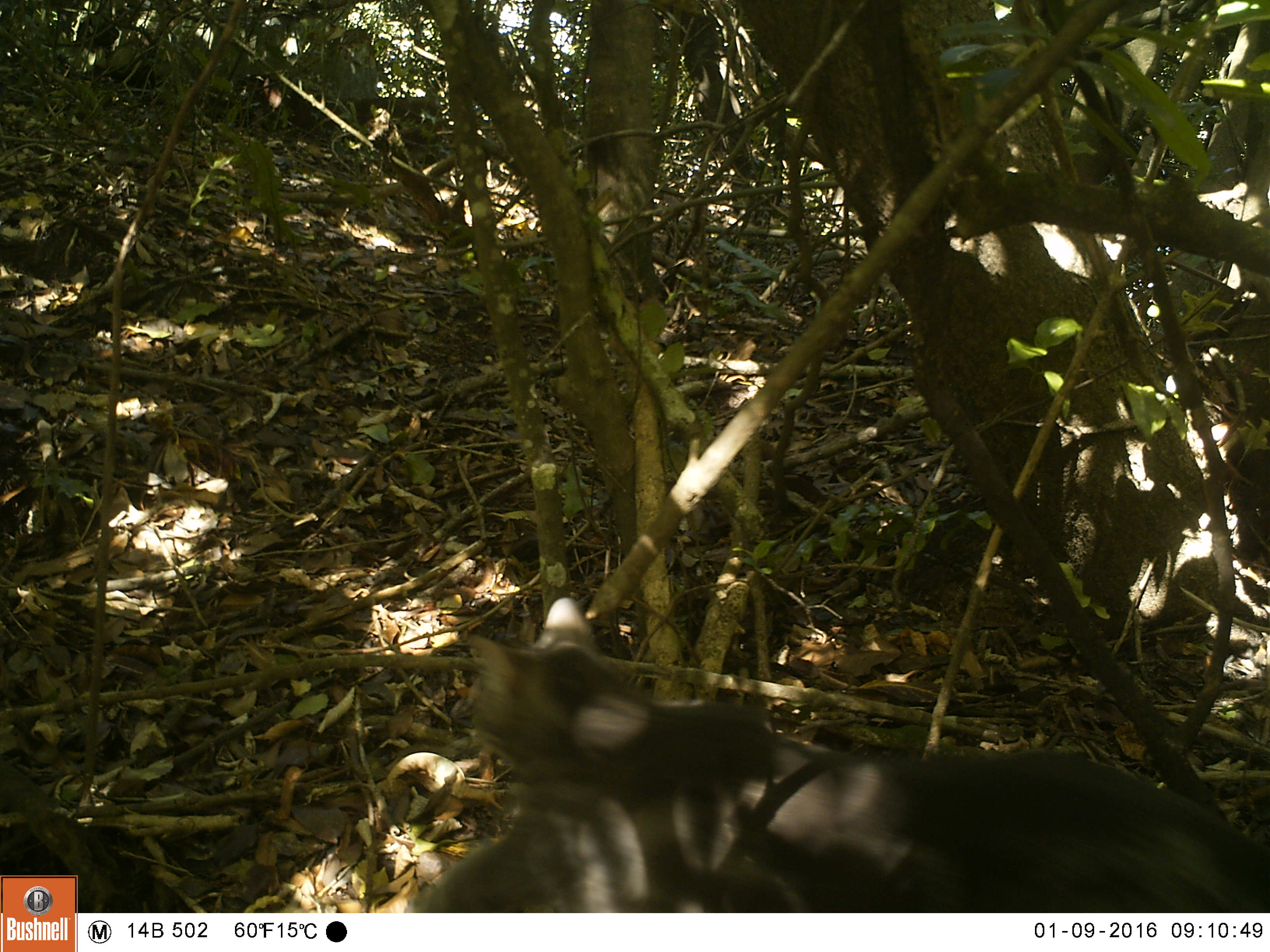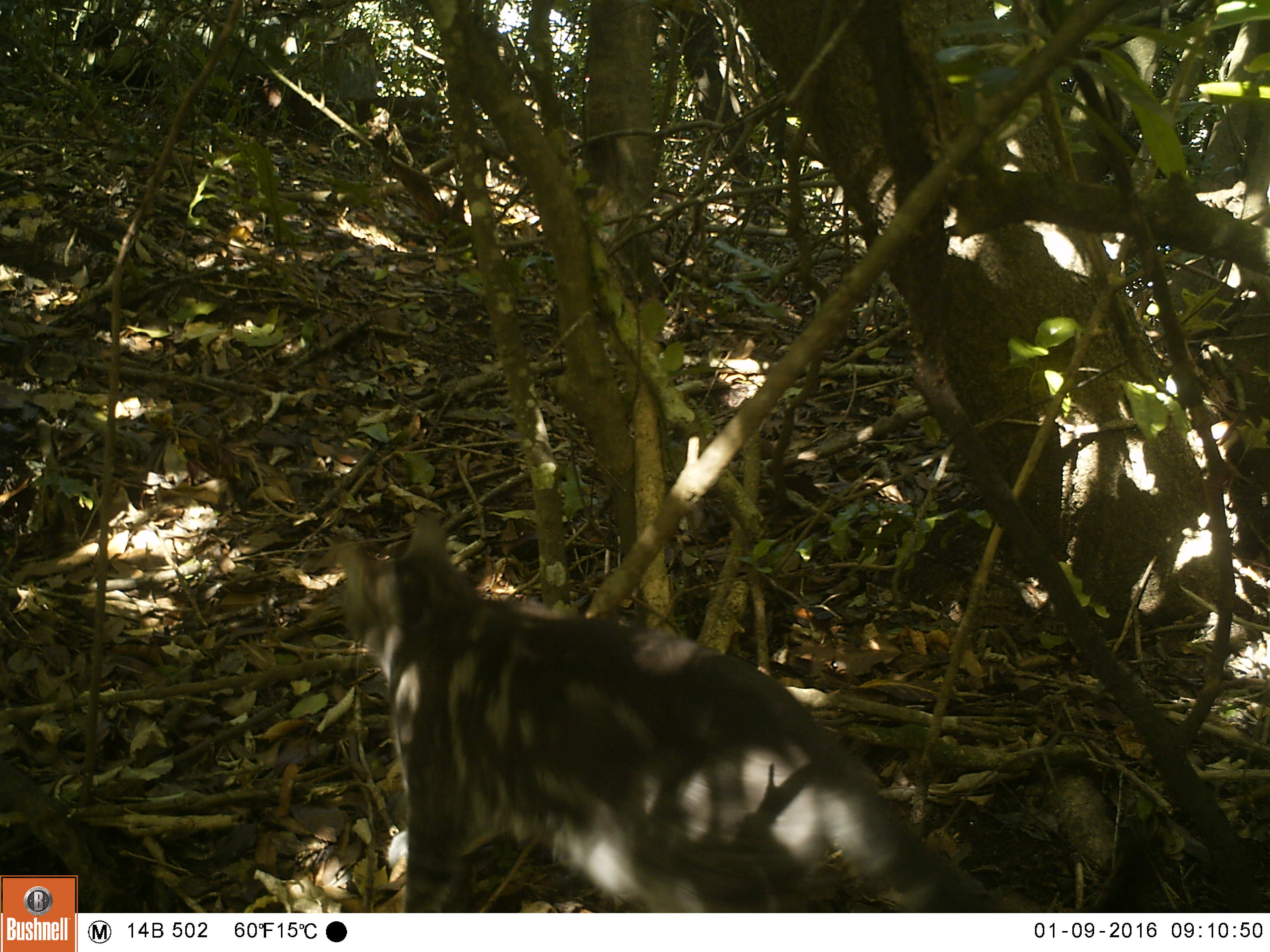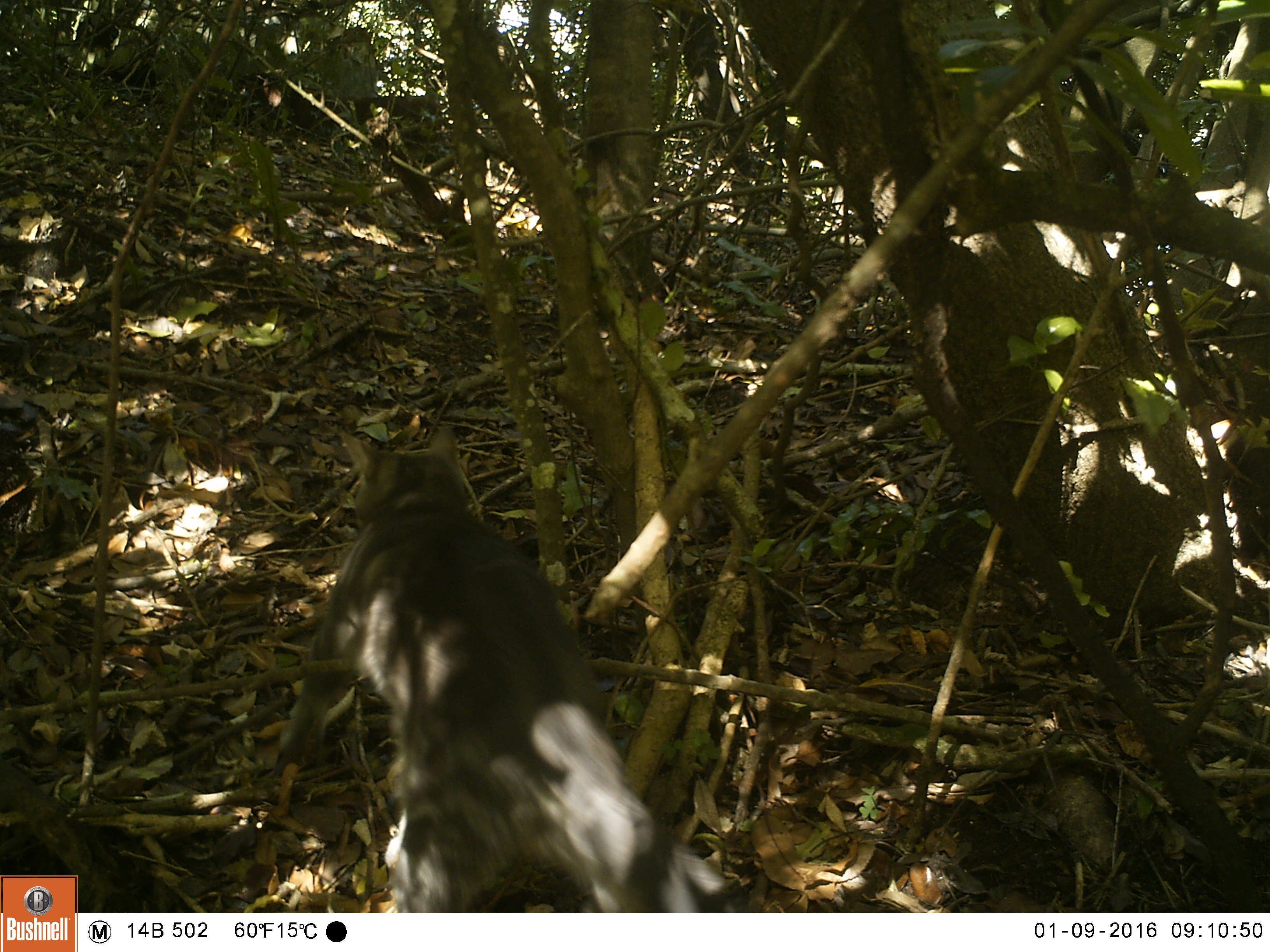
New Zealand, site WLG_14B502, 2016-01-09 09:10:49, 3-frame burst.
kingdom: Animalia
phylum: Chordata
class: Mammalia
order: Carnivora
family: Felidae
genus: Felis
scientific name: Felis catus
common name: domestic cat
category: cat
Cat (domestic cat) (Felis catus).